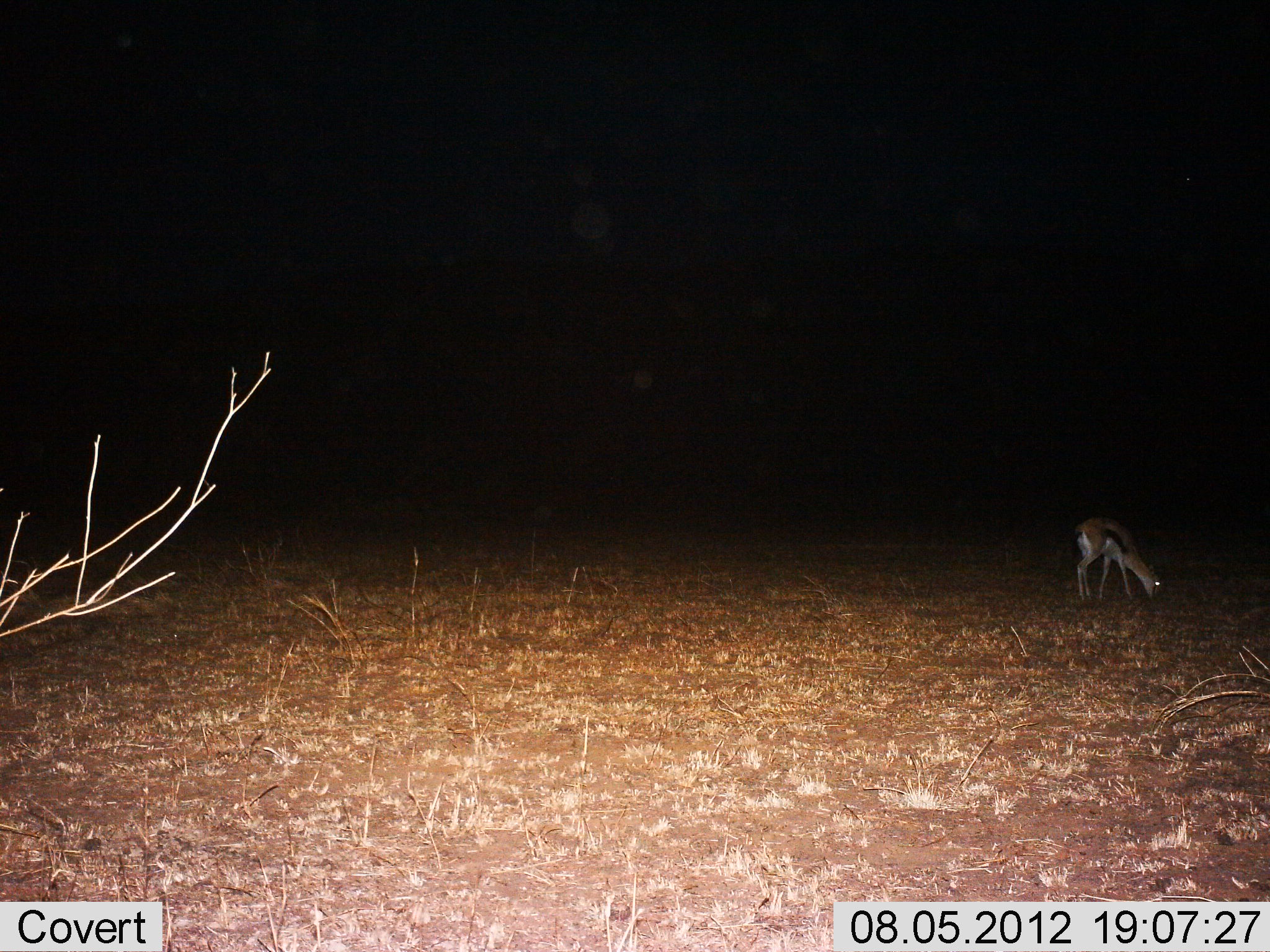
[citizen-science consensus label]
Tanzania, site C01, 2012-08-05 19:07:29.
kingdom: Animalia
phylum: Chordata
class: Mammalia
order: Artiodactyla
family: Bovidae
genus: Eudorcas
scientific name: Eudorcas thomsonii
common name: thomson's gazelle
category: gazellethomsons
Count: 1.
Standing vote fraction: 20%.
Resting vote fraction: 0%.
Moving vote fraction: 0%.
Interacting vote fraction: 0%.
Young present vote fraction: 0%.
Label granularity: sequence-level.